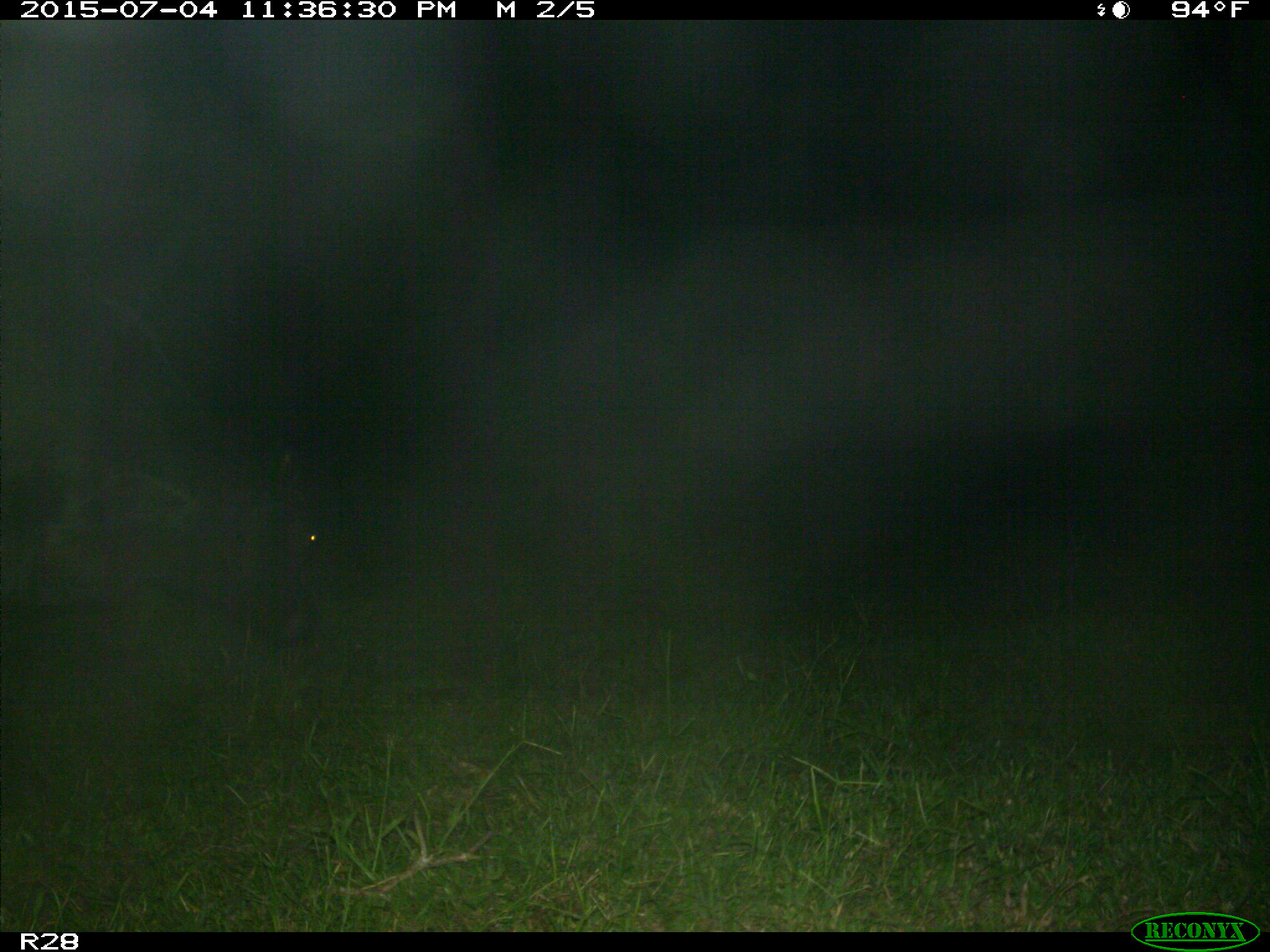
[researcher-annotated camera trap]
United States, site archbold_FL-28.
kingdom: Animalia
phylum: Chordata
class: Mammalia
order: Artiodactyla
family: Bovidae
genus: Bos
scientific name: Bos taurus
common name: domestic cow